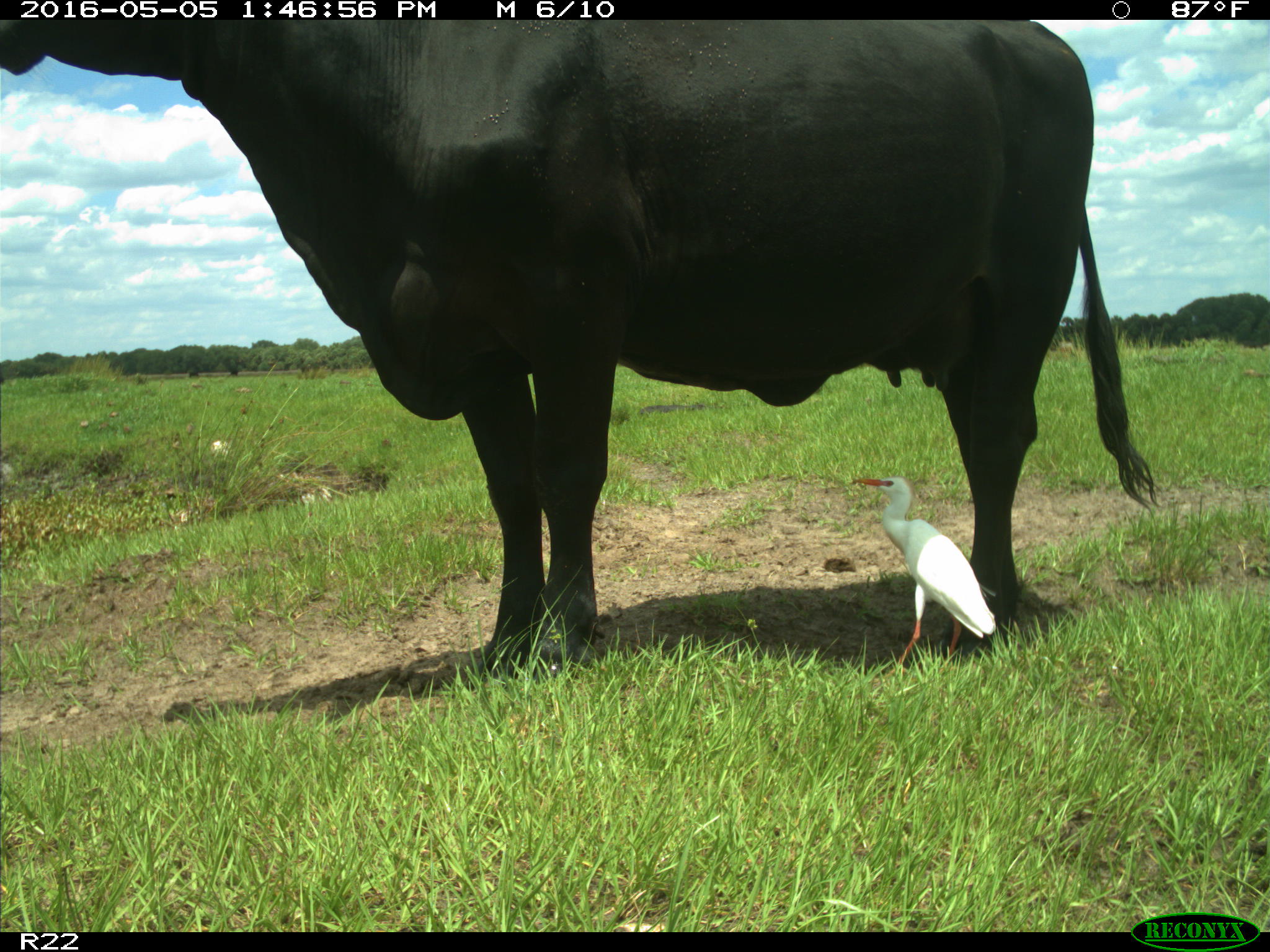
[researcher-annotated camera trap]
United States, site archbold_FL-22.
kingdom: Animalia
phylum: Chordata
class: Mammalia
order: Artiodactyla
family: Bovidae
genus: Bos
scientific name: Bos taurus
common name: domestic cow